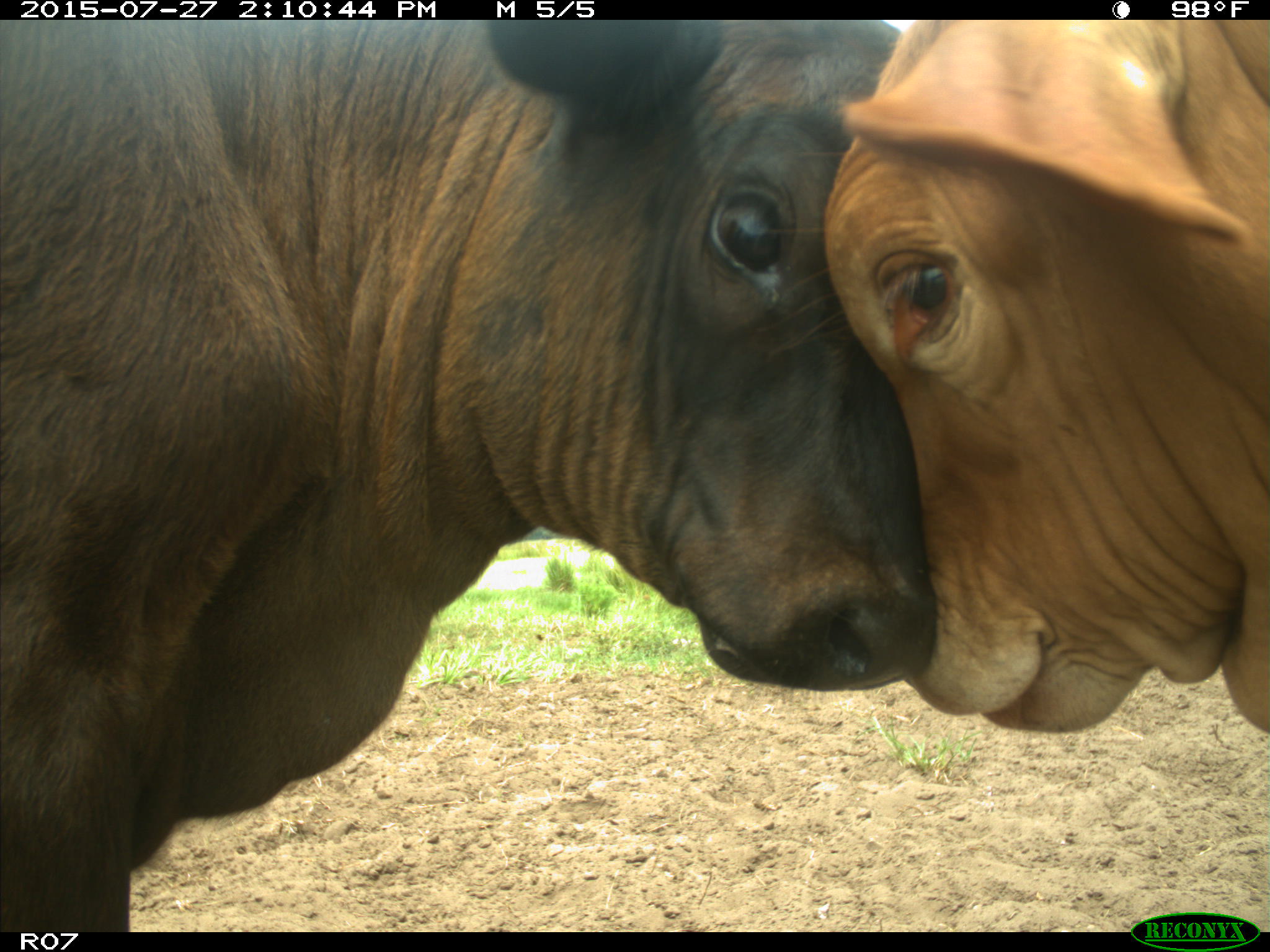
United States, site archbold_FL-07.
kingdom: Animalia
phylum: Chordata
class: Mammalia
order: Artiodactyla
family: Bovidae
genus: Bos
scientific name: Bos taurus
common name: domestic cow